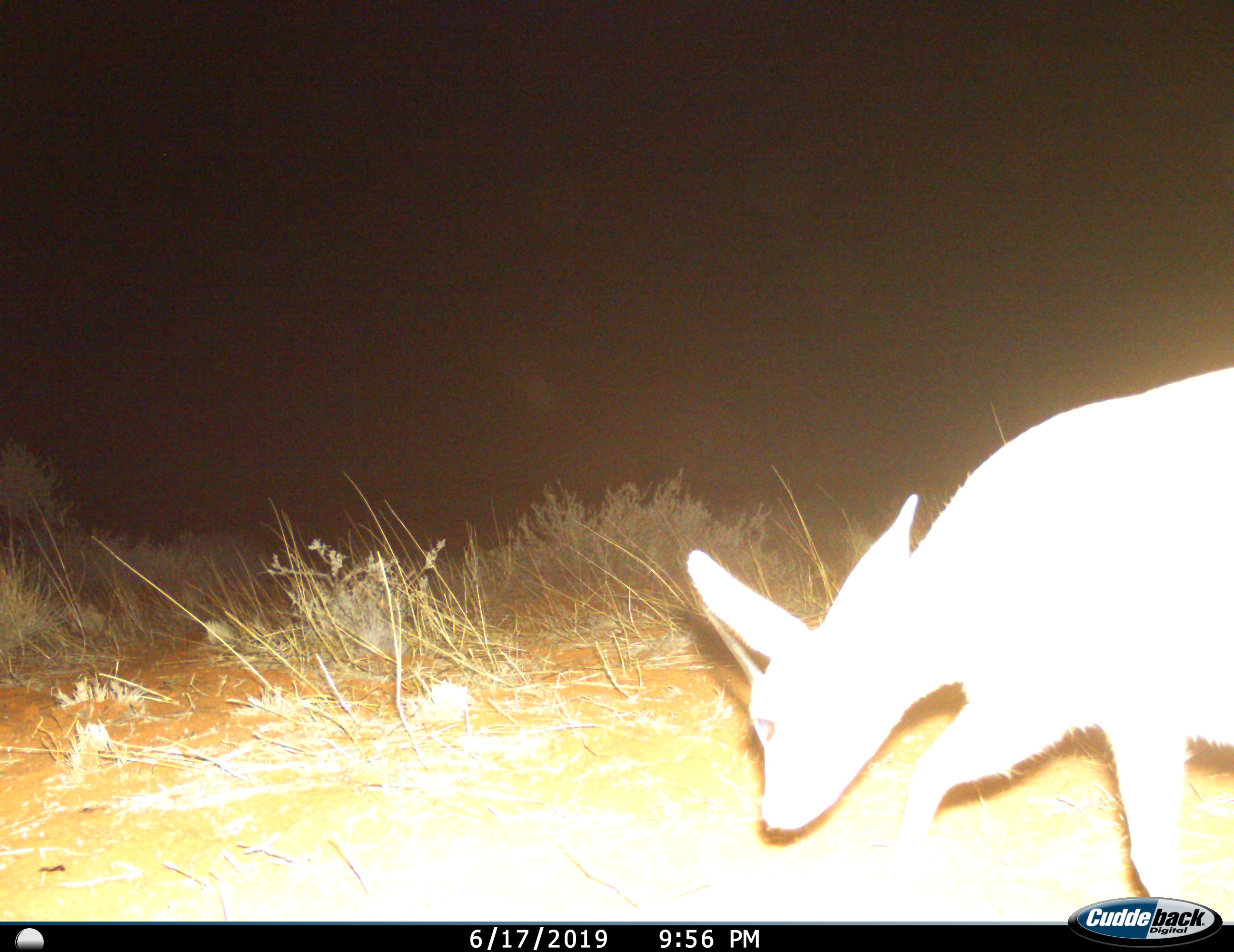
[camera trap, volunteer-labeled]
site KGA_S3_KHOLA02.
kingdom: Animalia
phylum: Chordata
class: Mammalia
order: Artiodactyla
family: Bovidae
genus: Raphicerus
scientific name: Raphicerus campestris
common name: steenbok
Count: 1.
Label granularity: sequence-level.